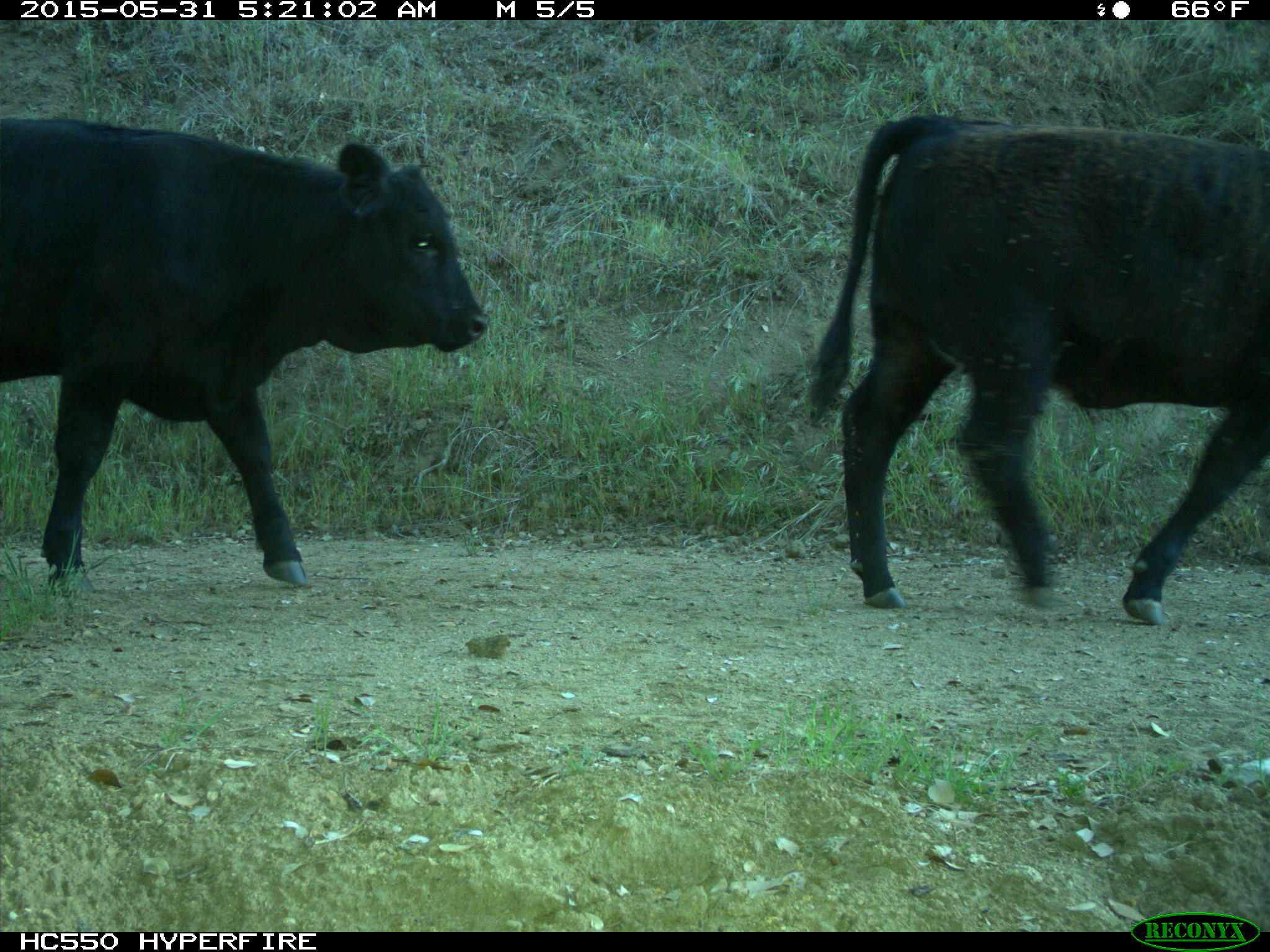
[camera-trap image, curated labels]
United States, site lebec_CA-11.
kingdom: Animalia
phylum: Chordata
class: Mammalia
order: Artiodactyla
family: Bovidae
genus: Bos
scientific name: Bos taurus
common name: domestic cow